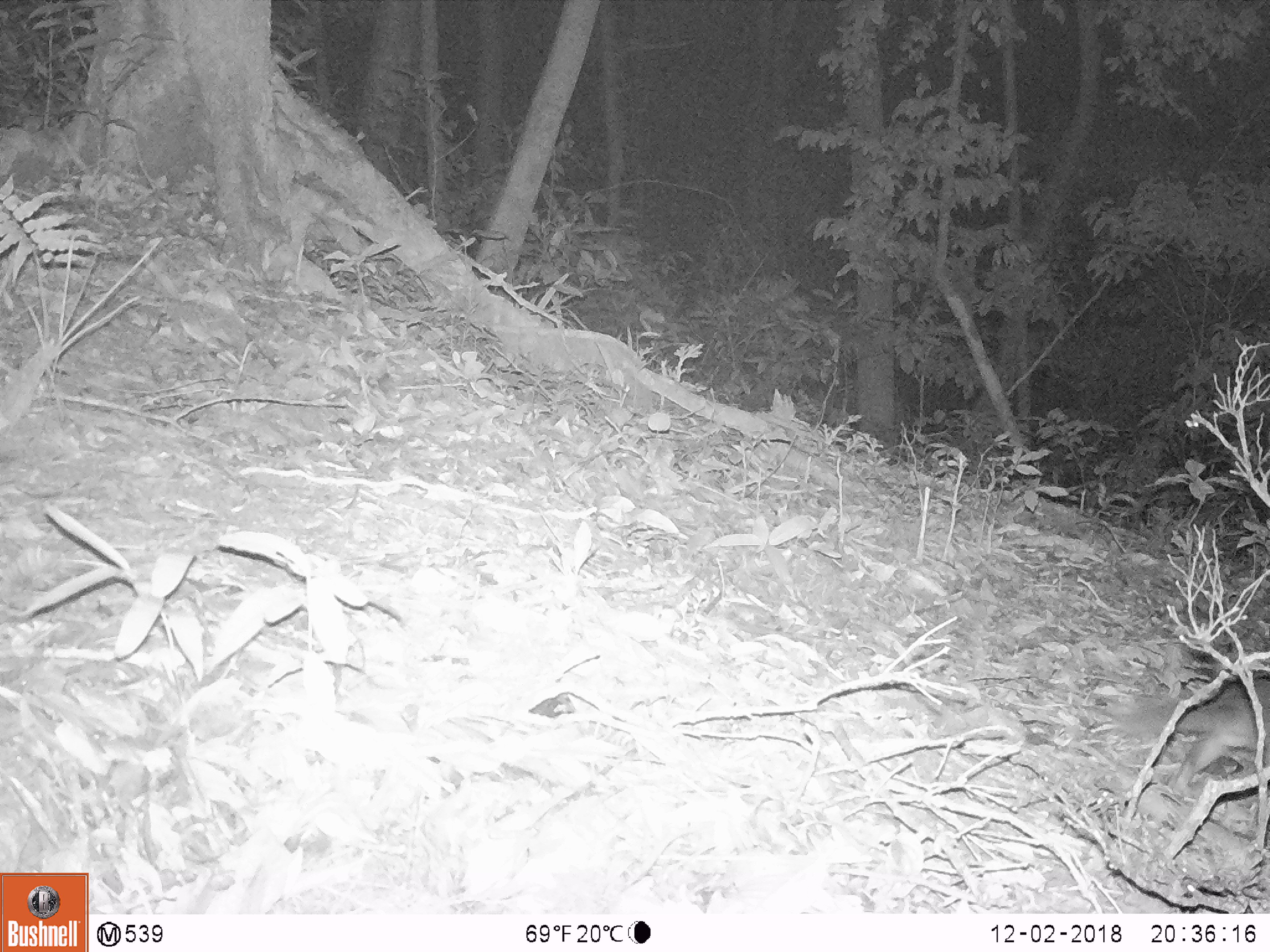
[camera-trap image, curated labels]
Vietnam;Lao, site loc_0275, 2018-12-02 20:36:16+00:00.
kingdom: Animalia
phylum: Chordata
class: Mammalia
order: Carnivora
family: Mustelidae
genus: Melogale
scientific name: Melogale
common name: ferret badger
Ferret badger (Melogale). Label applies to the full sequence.